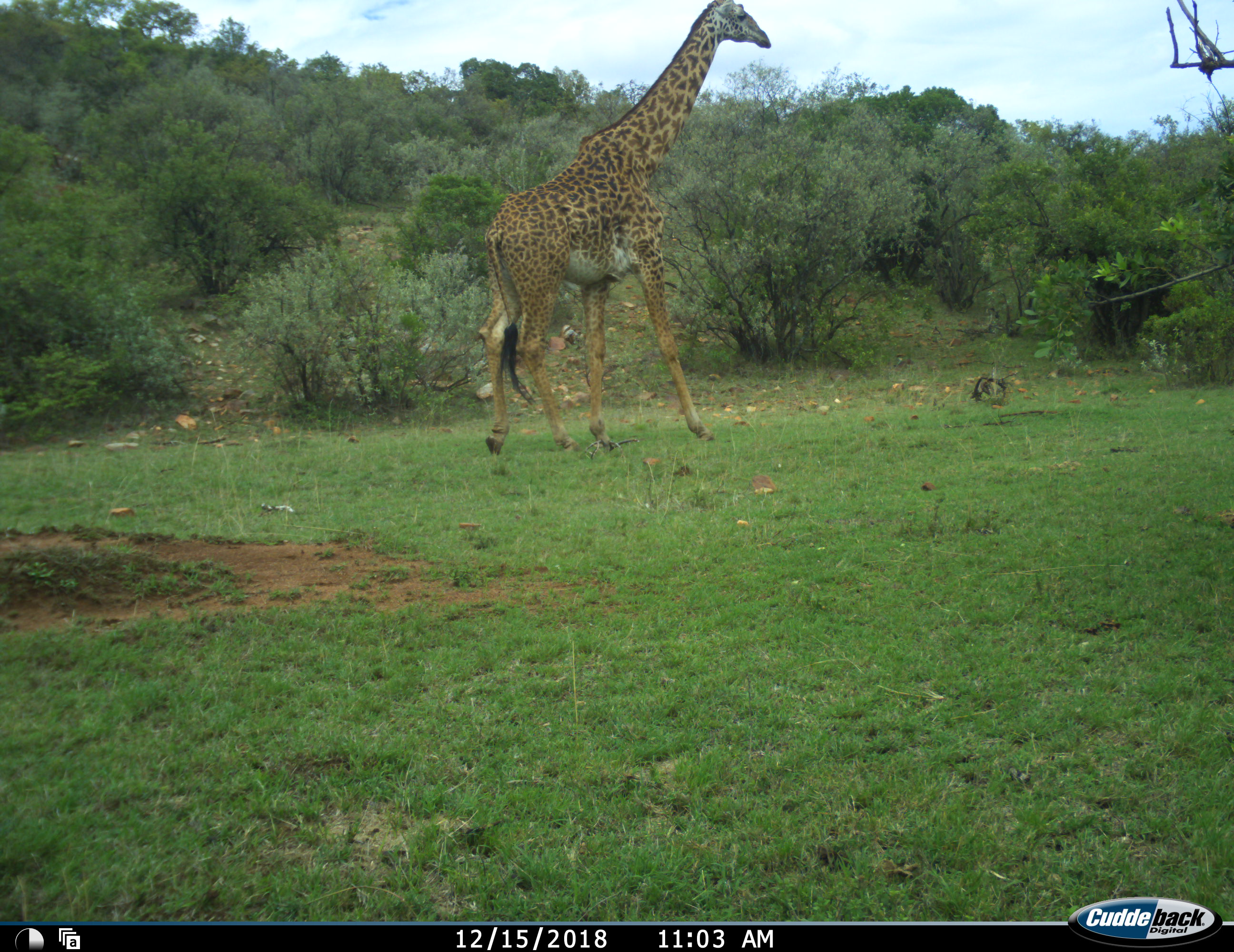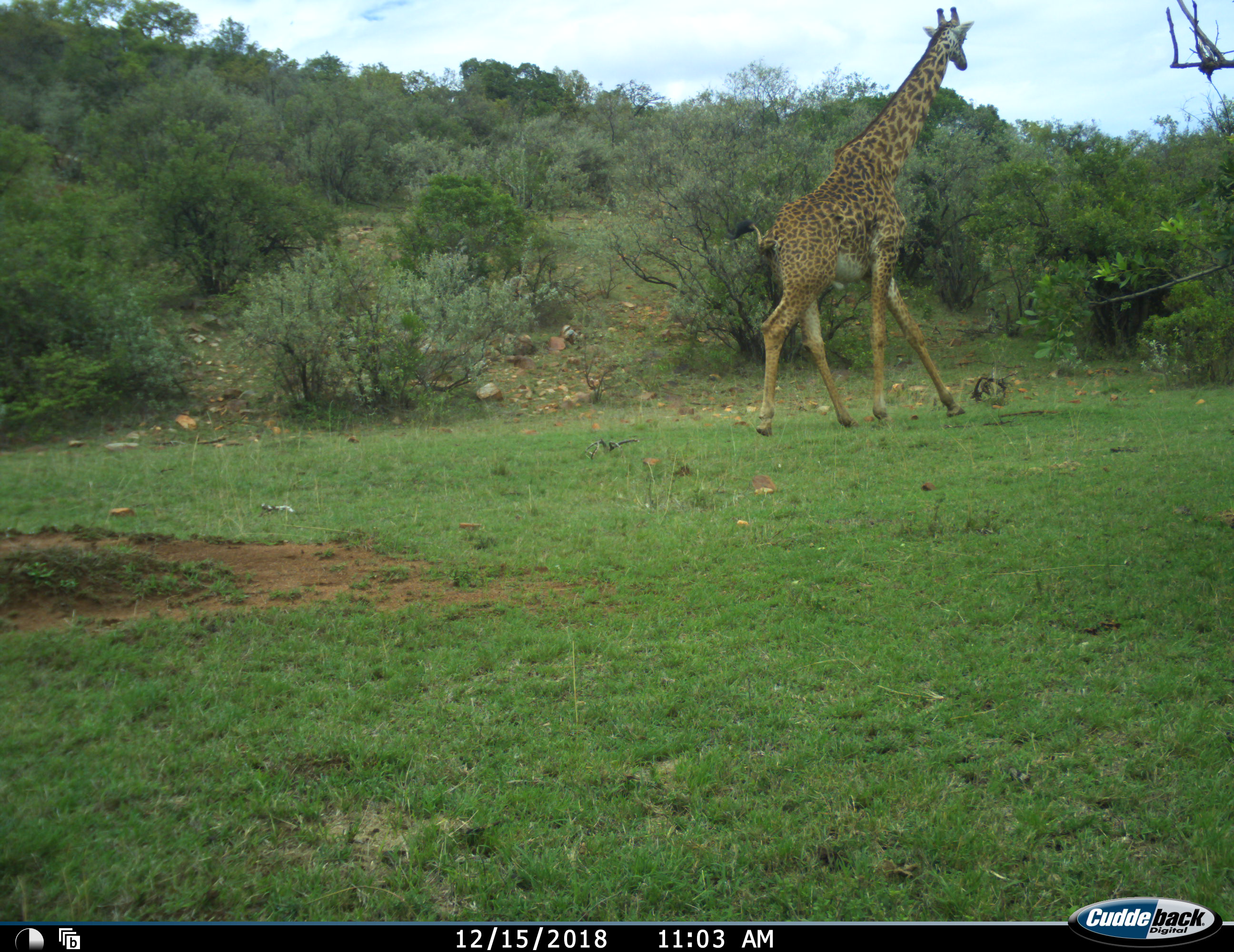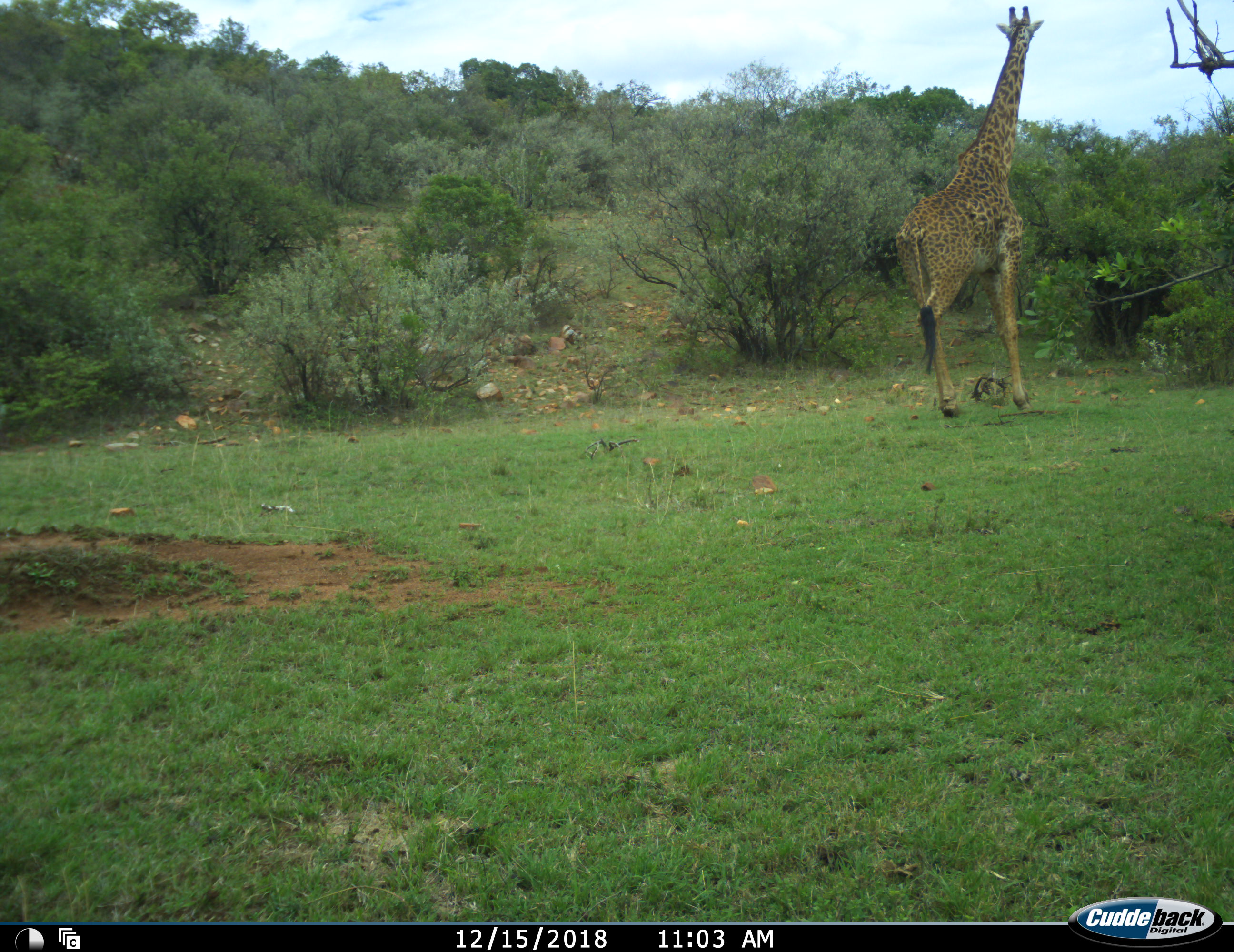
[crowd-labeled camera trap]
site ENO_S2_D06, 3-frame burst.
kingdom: Animalia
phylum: Chordata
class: Mammalia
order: Artiodactyla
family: Giraffidae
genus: Giraffa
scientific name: Giraffa camelopardalis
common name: giraffe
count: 1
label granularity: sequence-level